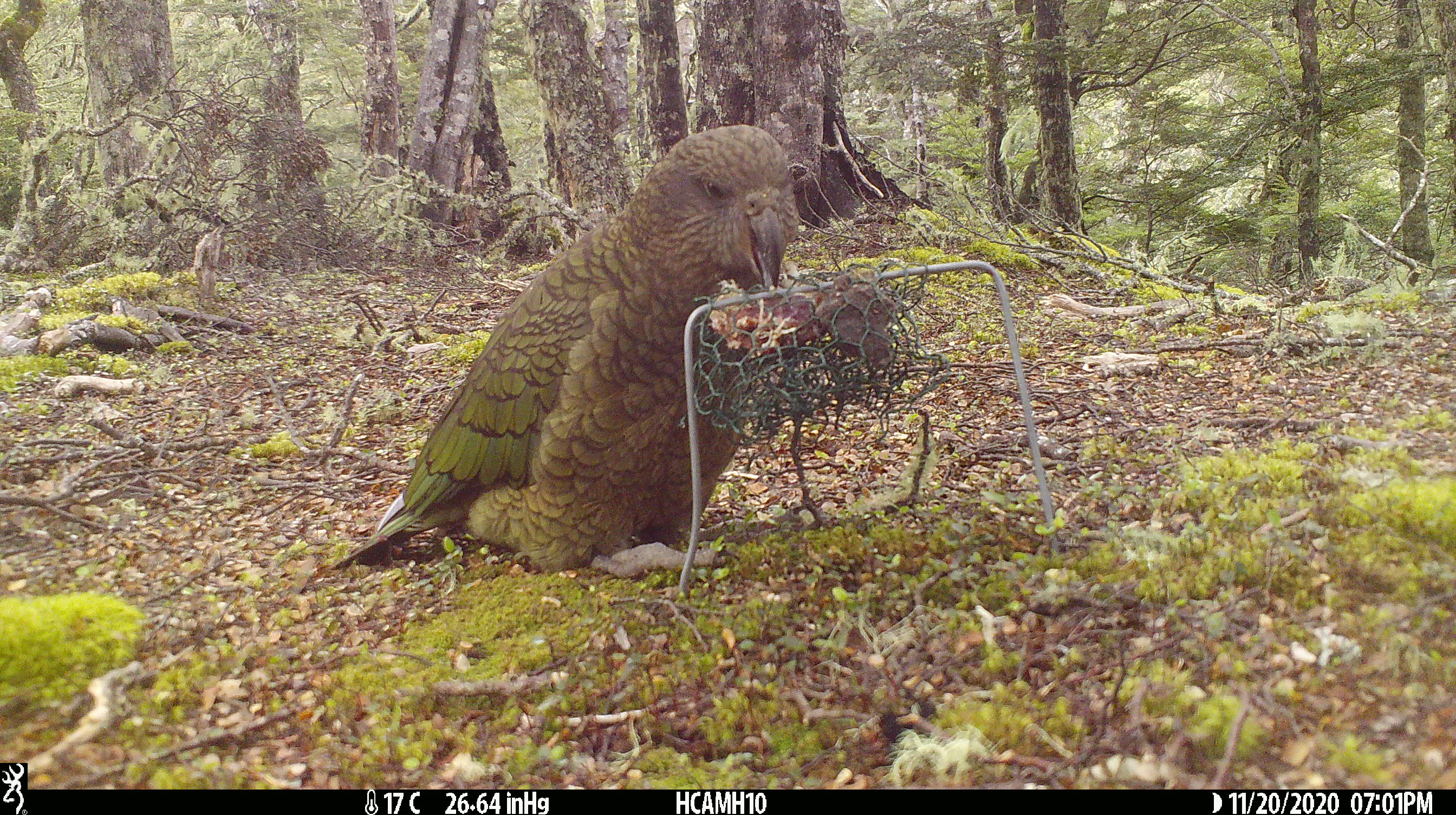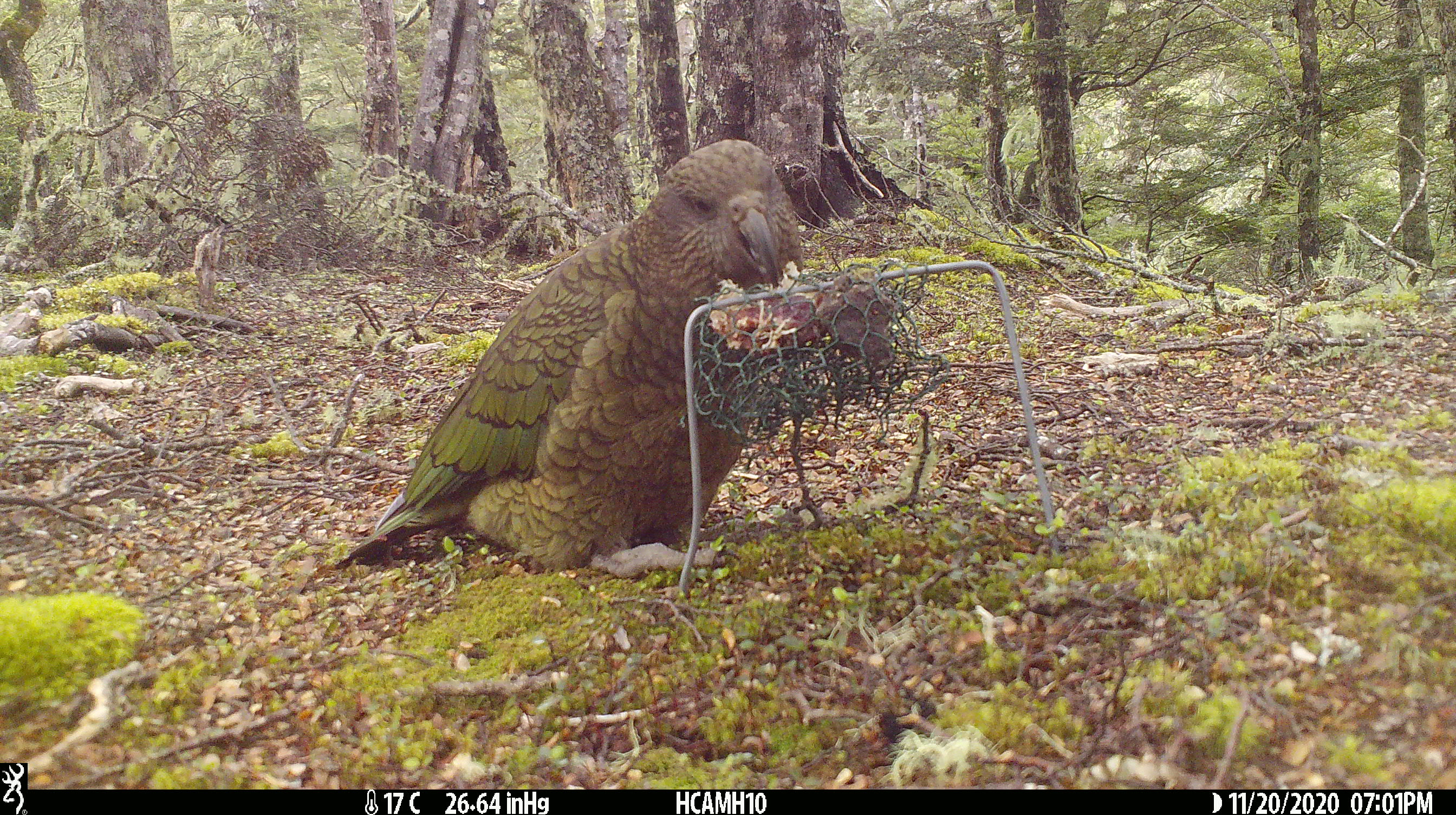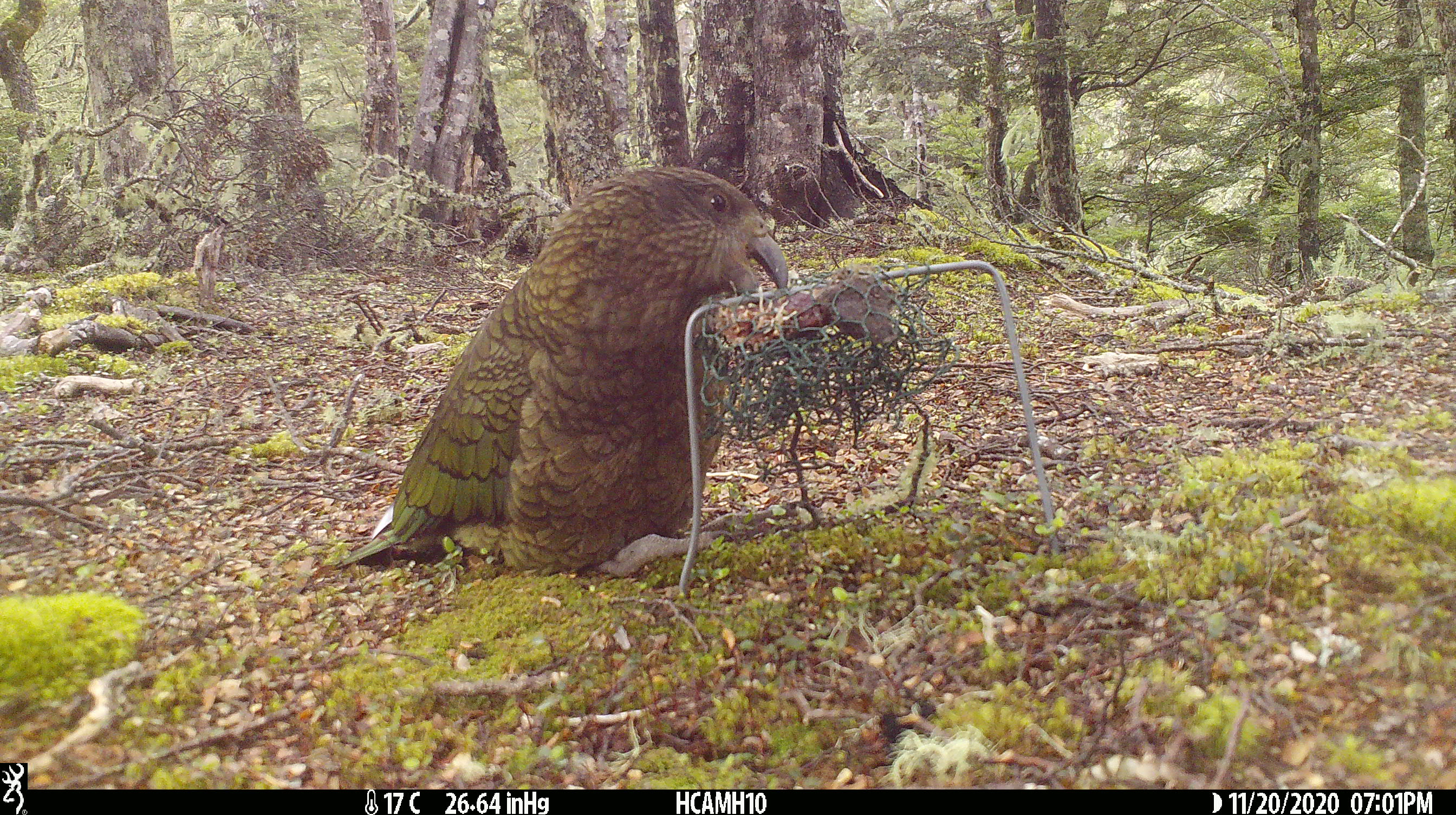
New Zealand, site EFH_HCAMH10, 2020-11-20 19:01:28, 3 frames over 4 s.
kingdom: Animalia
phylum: Chordata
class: Aves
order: Psittaciformes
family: Strigopidae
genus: Nestor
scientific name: Nestor notabilis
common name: kea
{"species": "kea (Nestor notabilis)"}